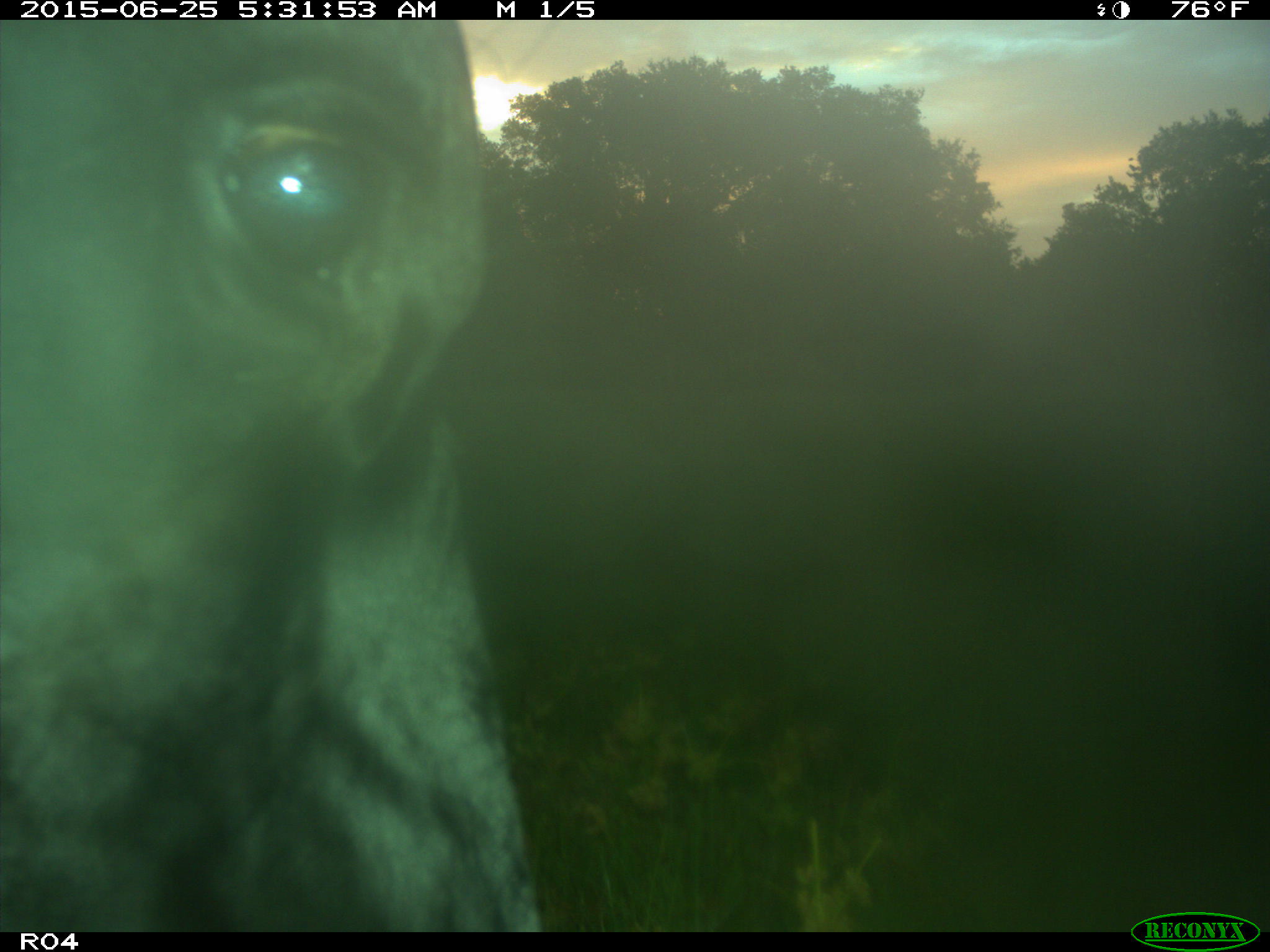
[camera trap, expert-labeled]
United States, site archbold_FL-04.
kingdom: Animalia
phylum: Chordata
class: Mammalia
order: Artiodactyla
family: Bovidae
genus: Bos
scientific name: Bos taurus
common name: domestic cow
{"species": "Bos taurus (domestic cow)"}